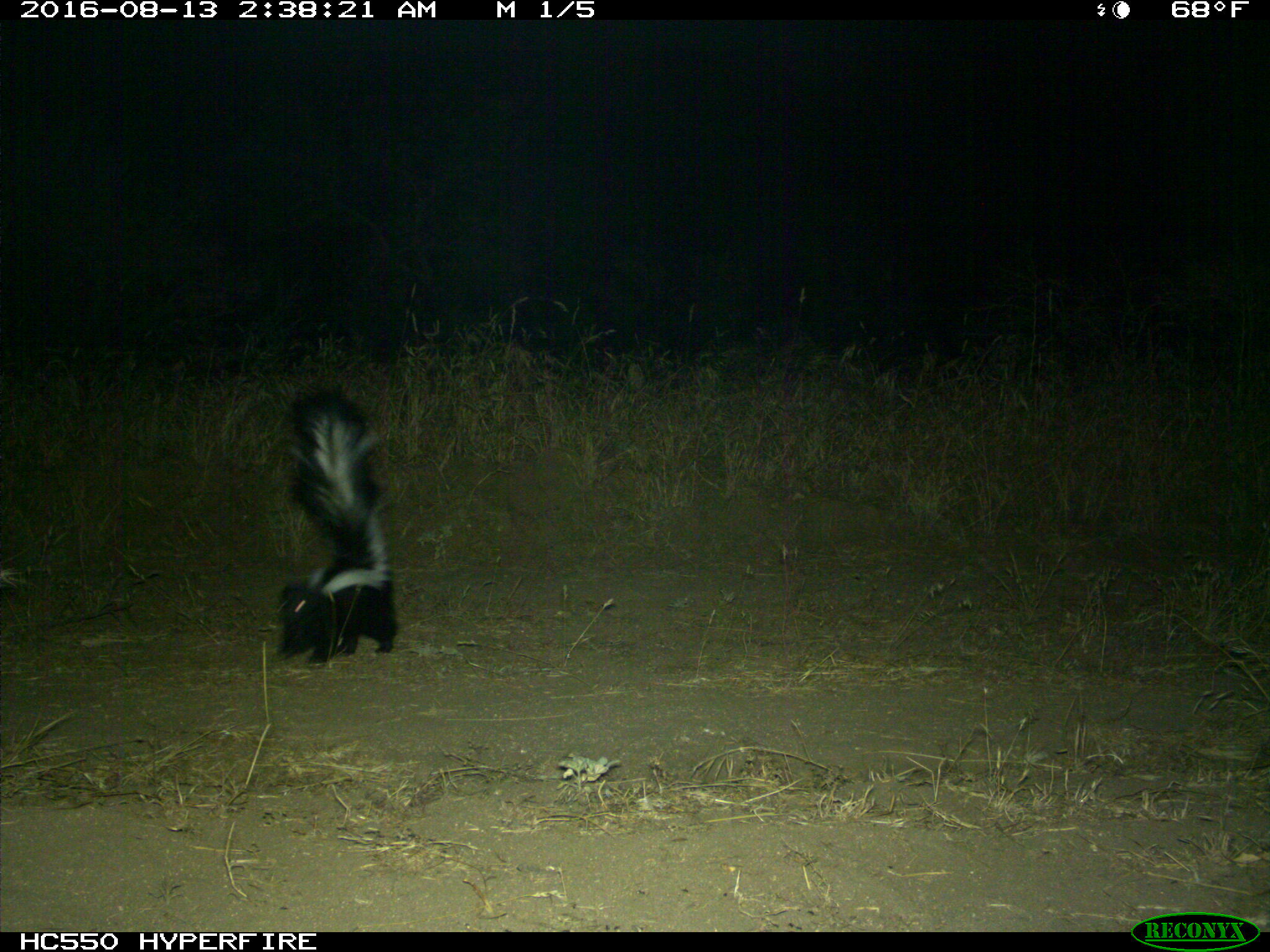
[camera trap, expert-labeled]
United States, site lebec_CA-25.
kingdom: Animalia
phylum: Chordata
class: Mammalia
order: Carnivora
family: Mephitidae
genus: Mephitis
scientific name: Mephitis mephitis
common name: striped skunk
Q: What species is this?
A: Mephitis mephitis (striped skunk).